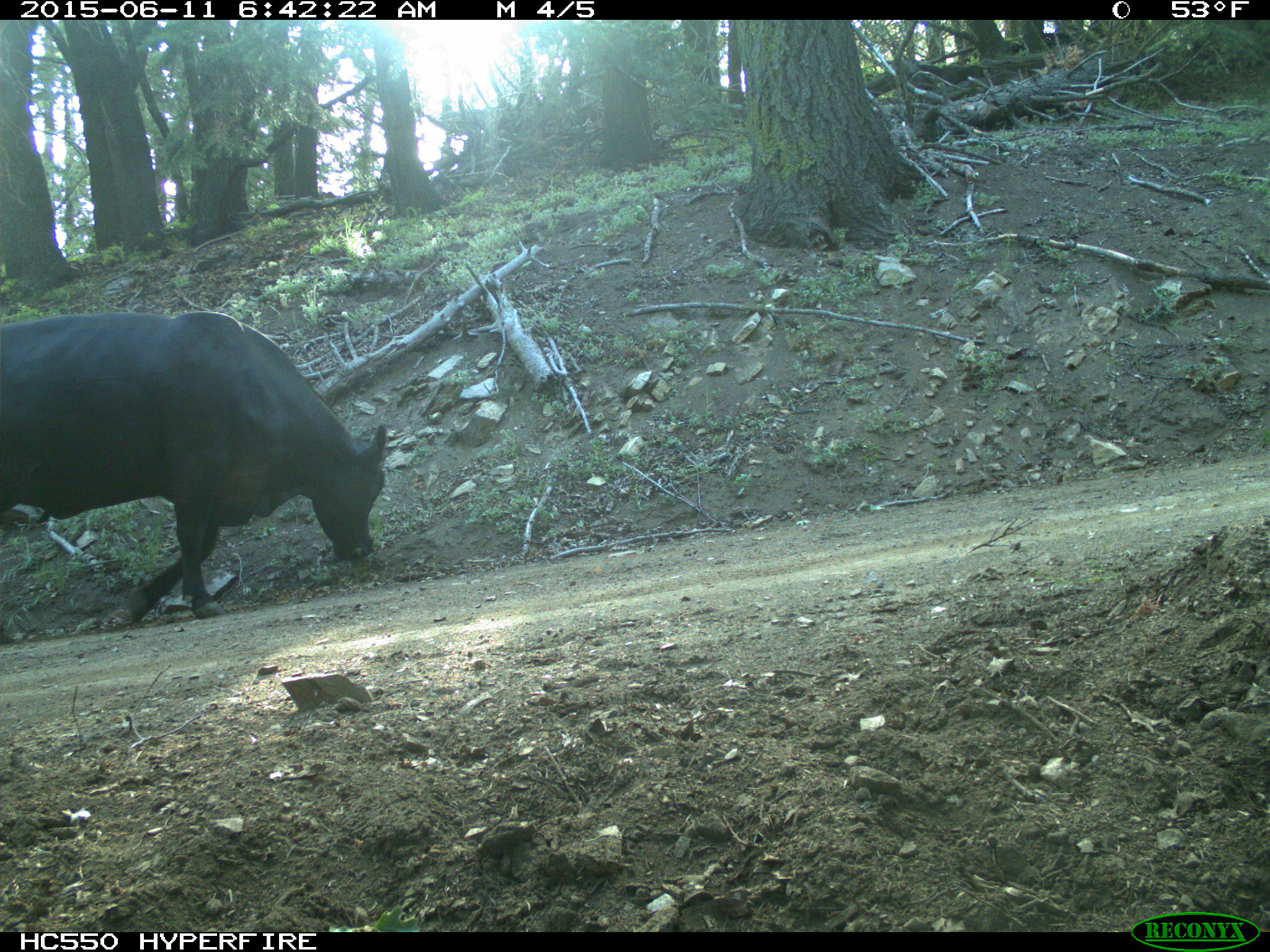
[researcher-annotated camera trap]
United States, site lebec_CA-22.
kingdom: Animalia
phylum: Chordata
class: Mammalia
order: Artiodactyla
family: Bovidae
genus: Bos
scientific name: Bos taurus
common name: domestic cow